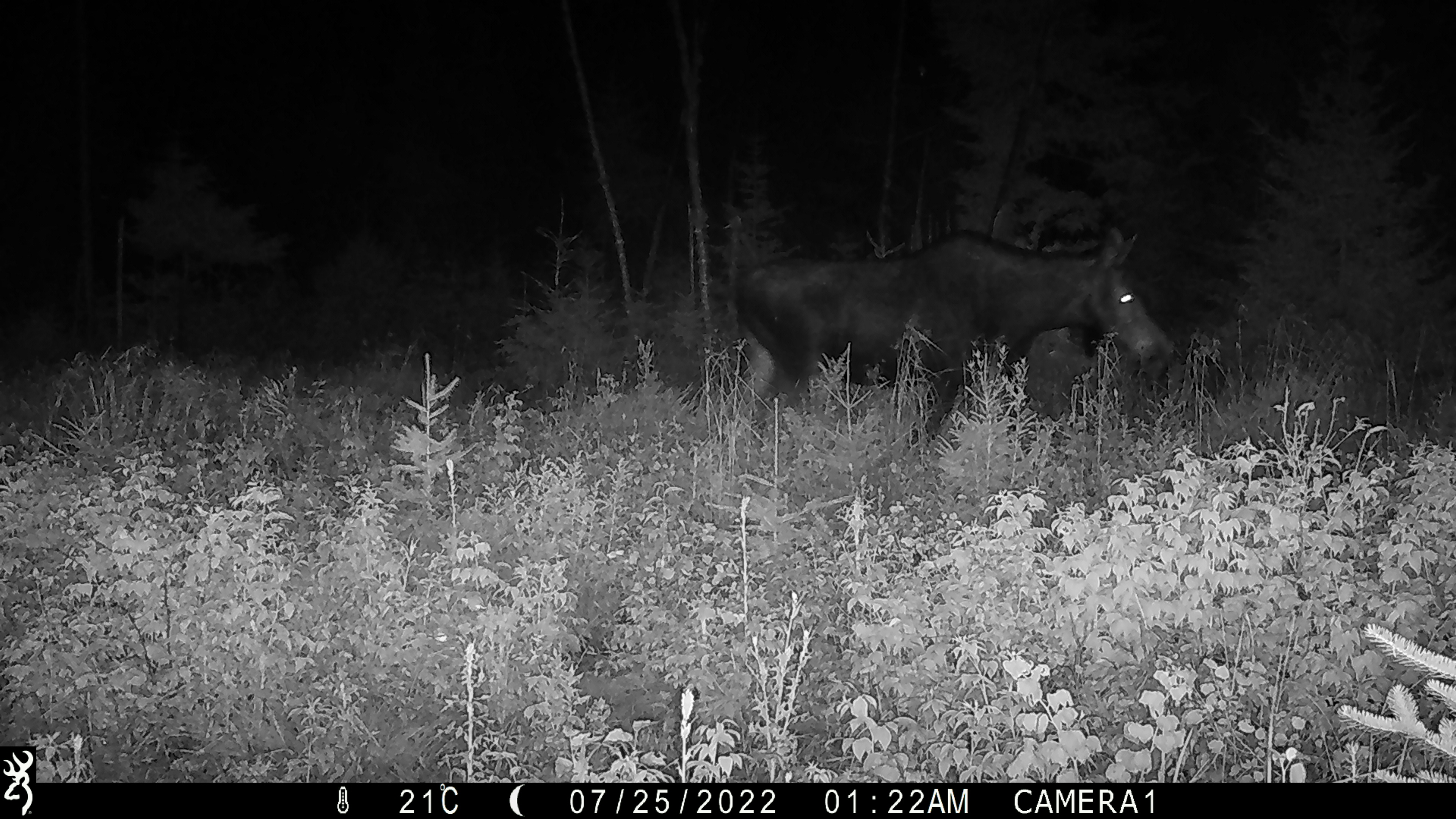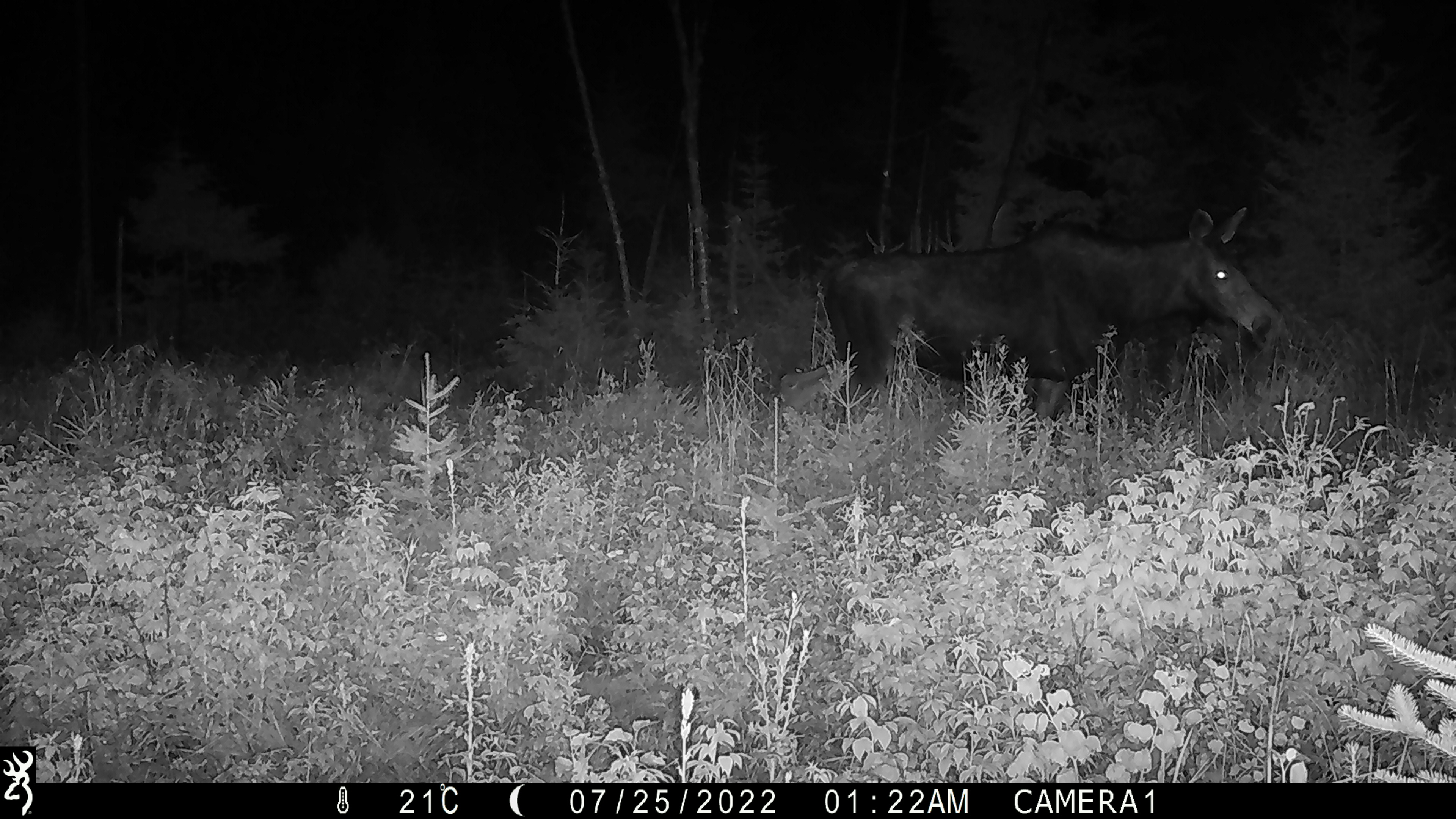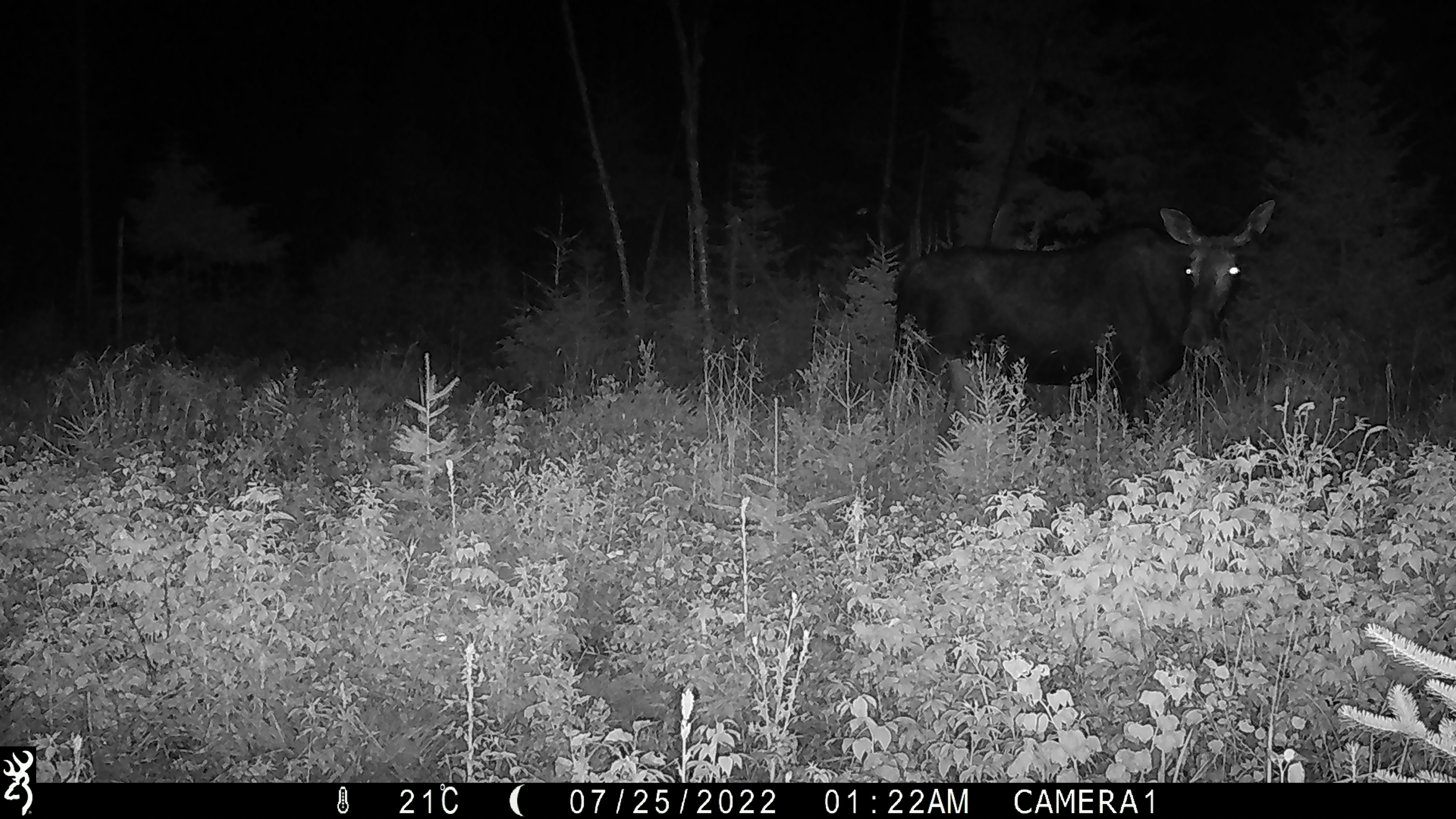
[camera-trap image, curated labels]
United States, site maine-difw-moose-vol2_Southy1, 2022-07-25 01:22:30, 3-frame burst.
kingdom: Animalia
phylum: Chordata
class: Mammalia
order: Artiodactyla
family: Cervidae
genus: Alces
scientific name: Alces alces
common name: moose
Moose (Alces alces).